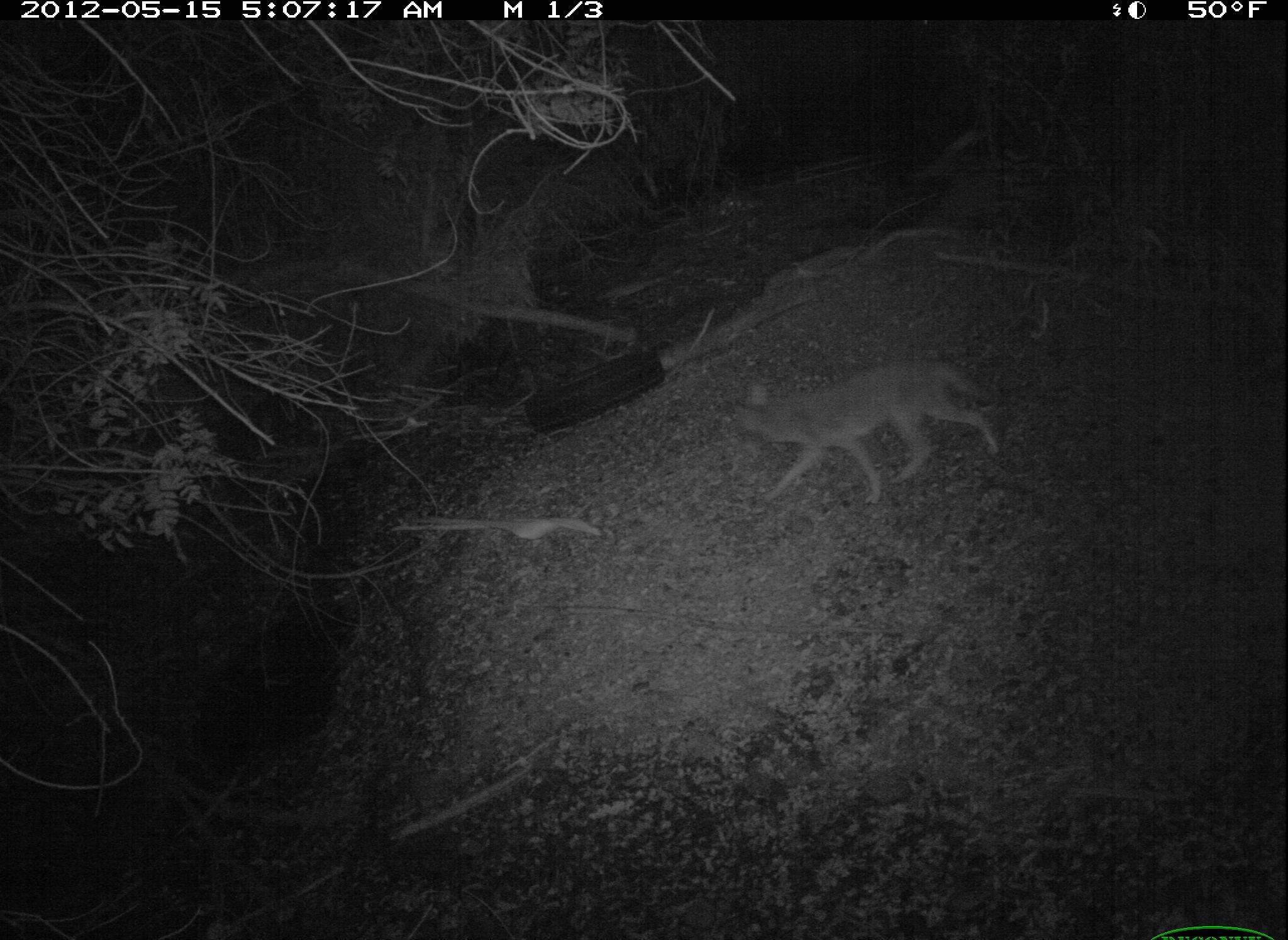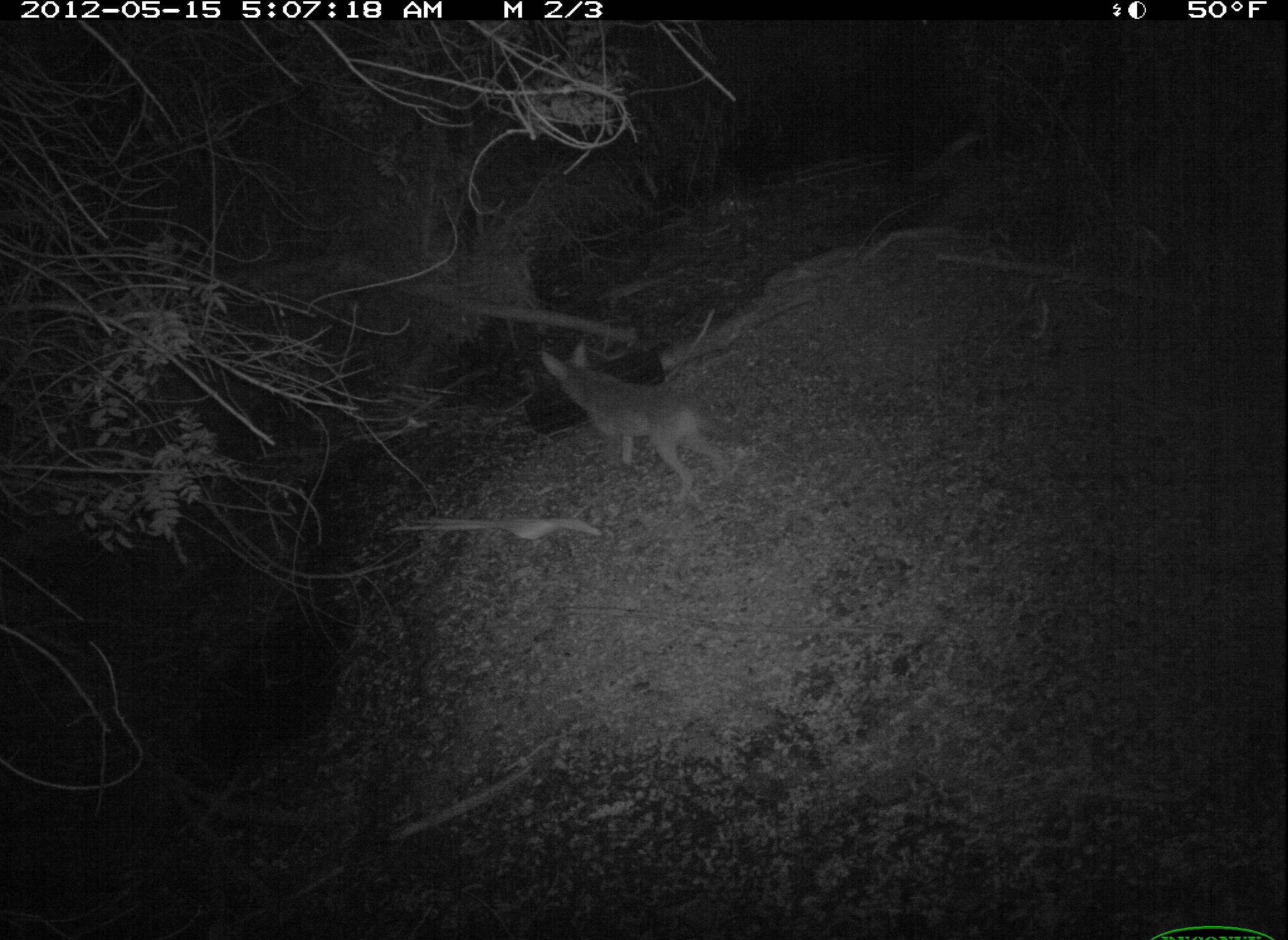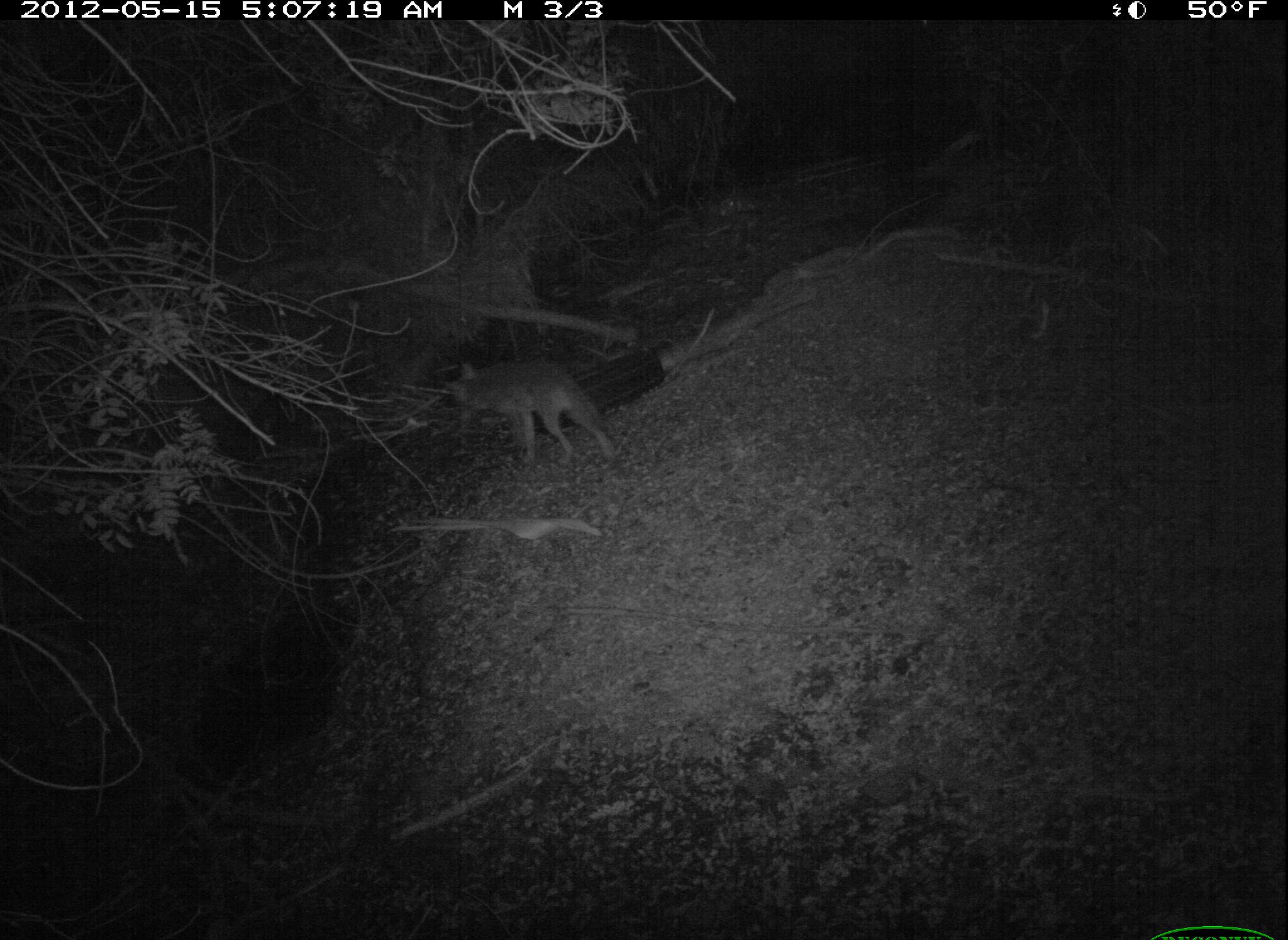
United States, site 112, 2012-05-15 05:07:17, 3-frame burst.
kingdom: Animalia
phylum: Chordata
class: Mammalia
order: Carnivora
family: Canidae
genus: Canis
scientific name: Canis latrans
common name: coyote